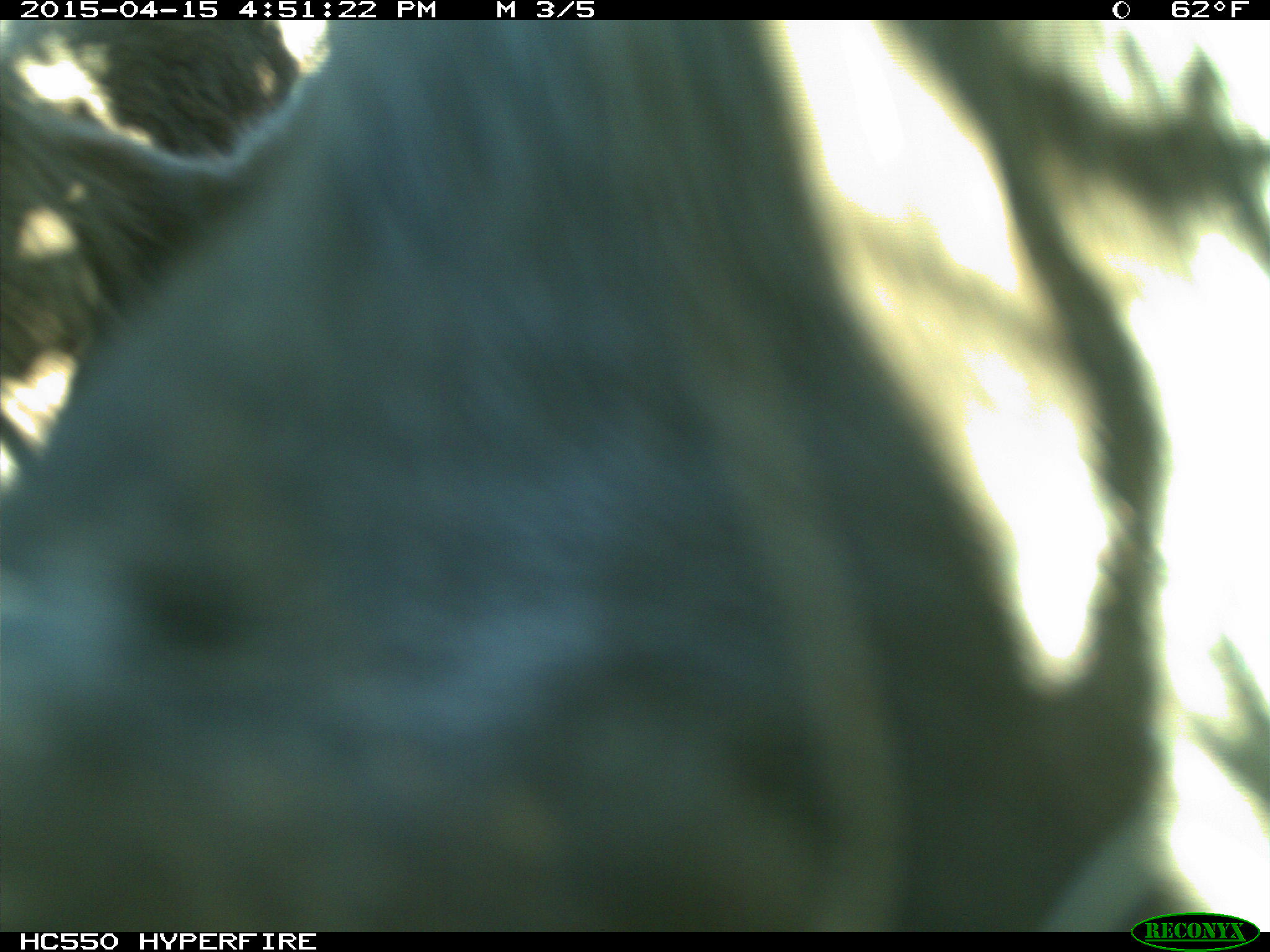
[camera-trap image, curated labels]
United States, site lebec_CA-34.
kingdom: Animalia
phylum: Chordata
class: Mammalia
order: Artiodactyla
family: Bovidae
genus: Bos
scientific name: Bos taurus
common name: domestic cow